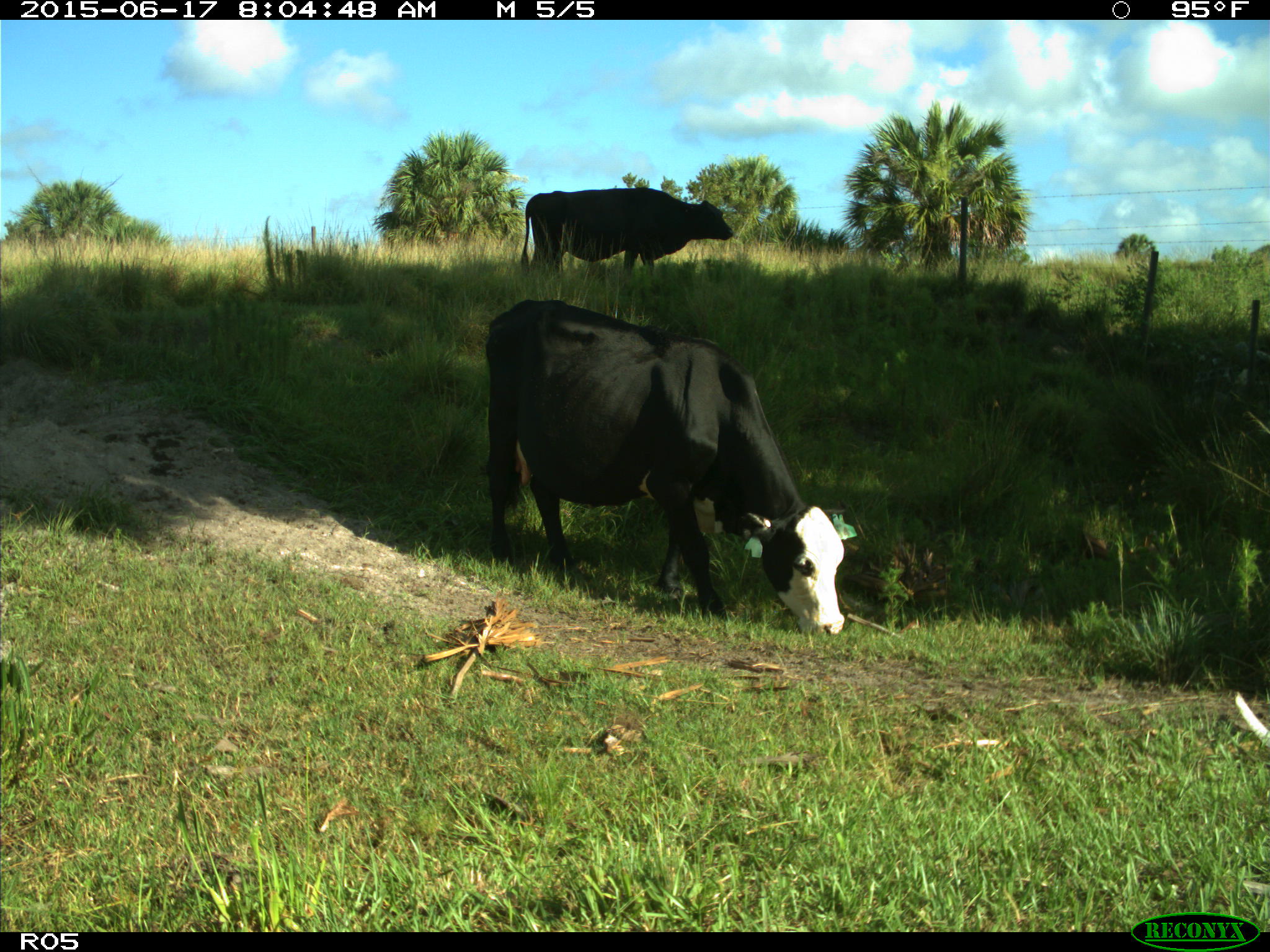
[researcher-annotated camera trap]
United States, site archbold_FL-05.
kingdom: Animalia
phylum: Chordata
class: Mammalia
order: Artiodactyla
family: Bovidae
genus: Bos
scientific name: Bos taurus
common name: domestic cow